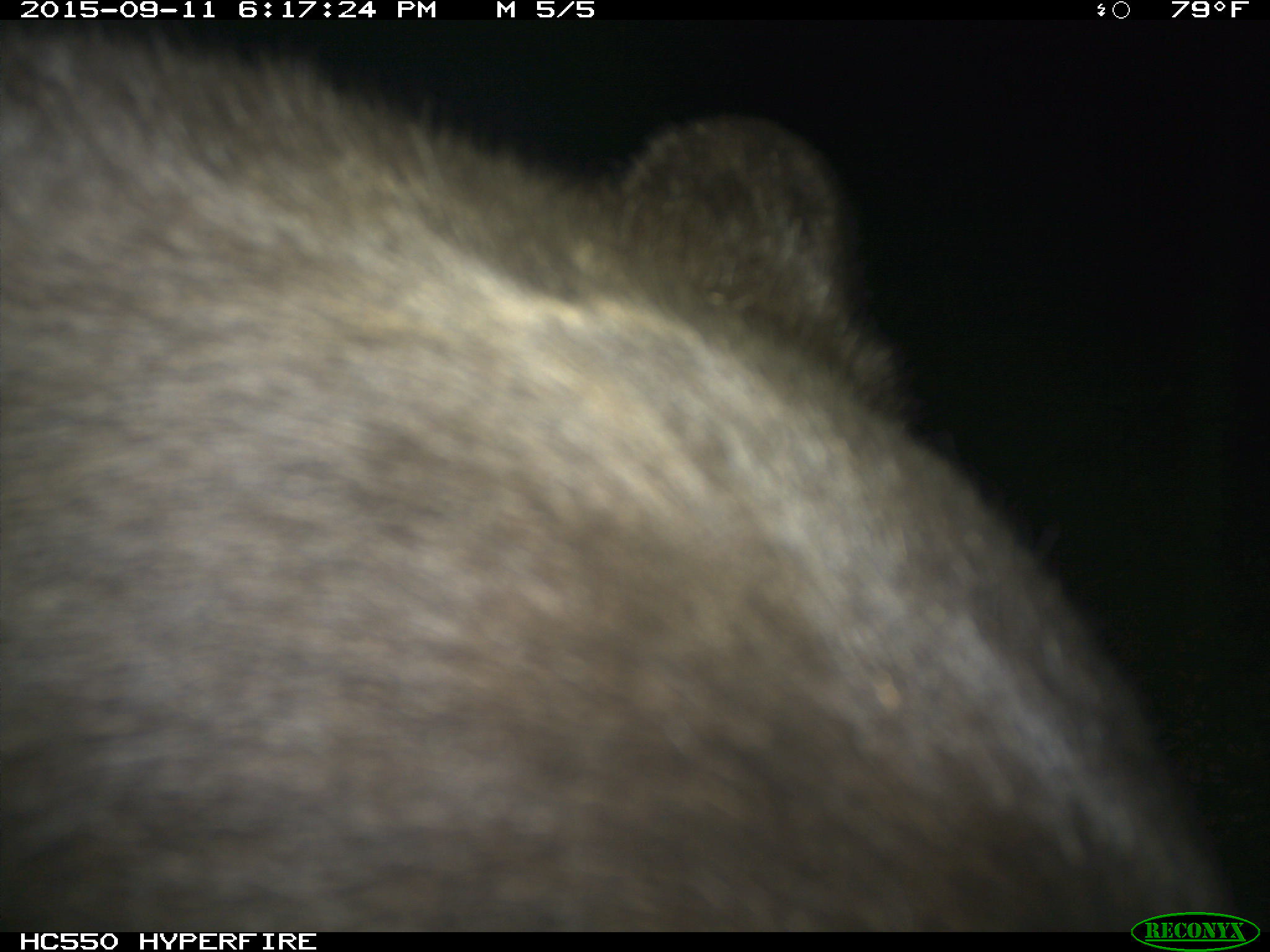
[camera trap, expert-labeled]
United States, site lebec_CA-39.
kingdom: Animalia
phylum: Chordata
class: Mammalia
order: Carnivora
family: Ursidae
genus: Ursus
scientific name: Ursus americanus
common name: american black bear